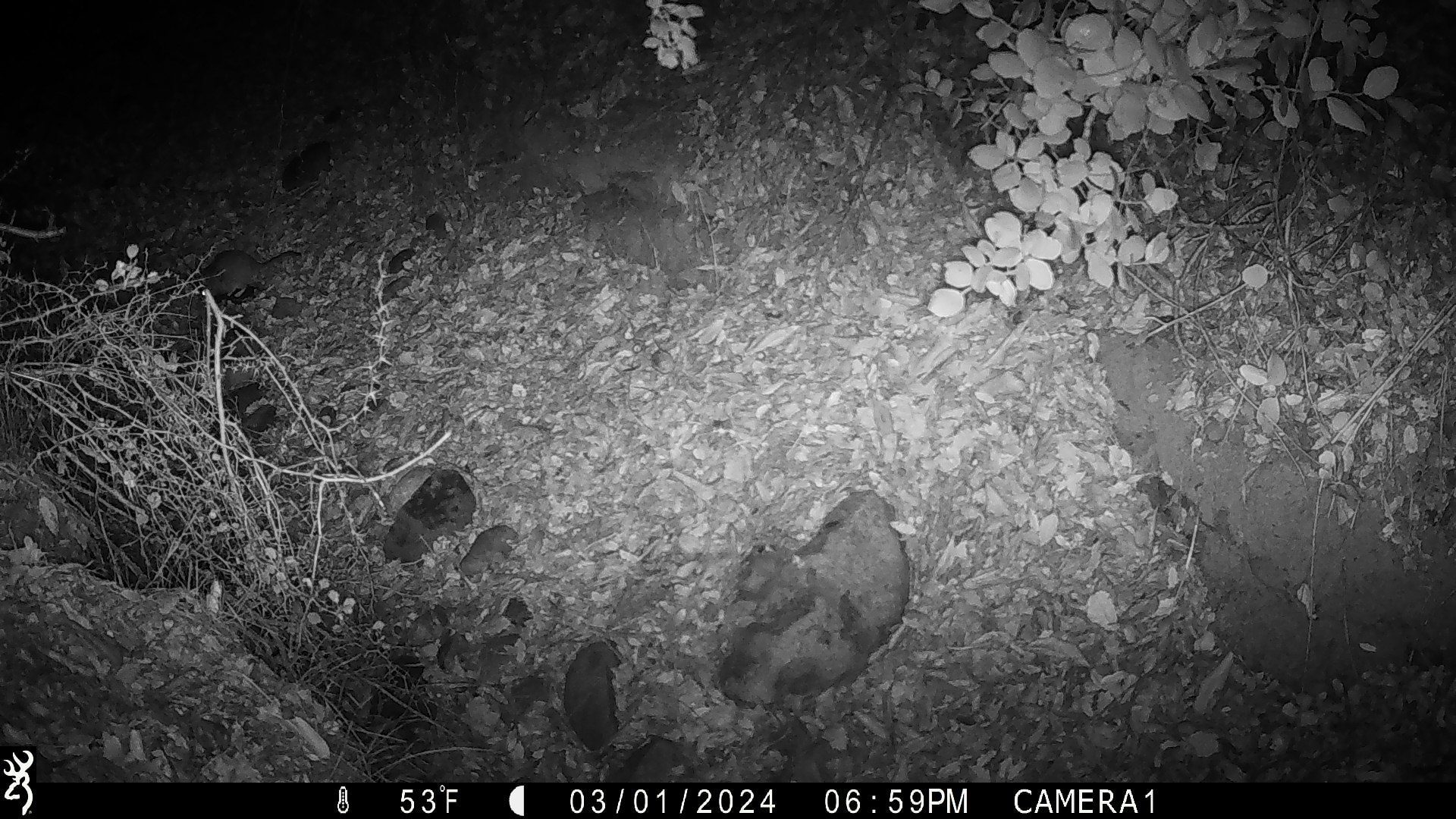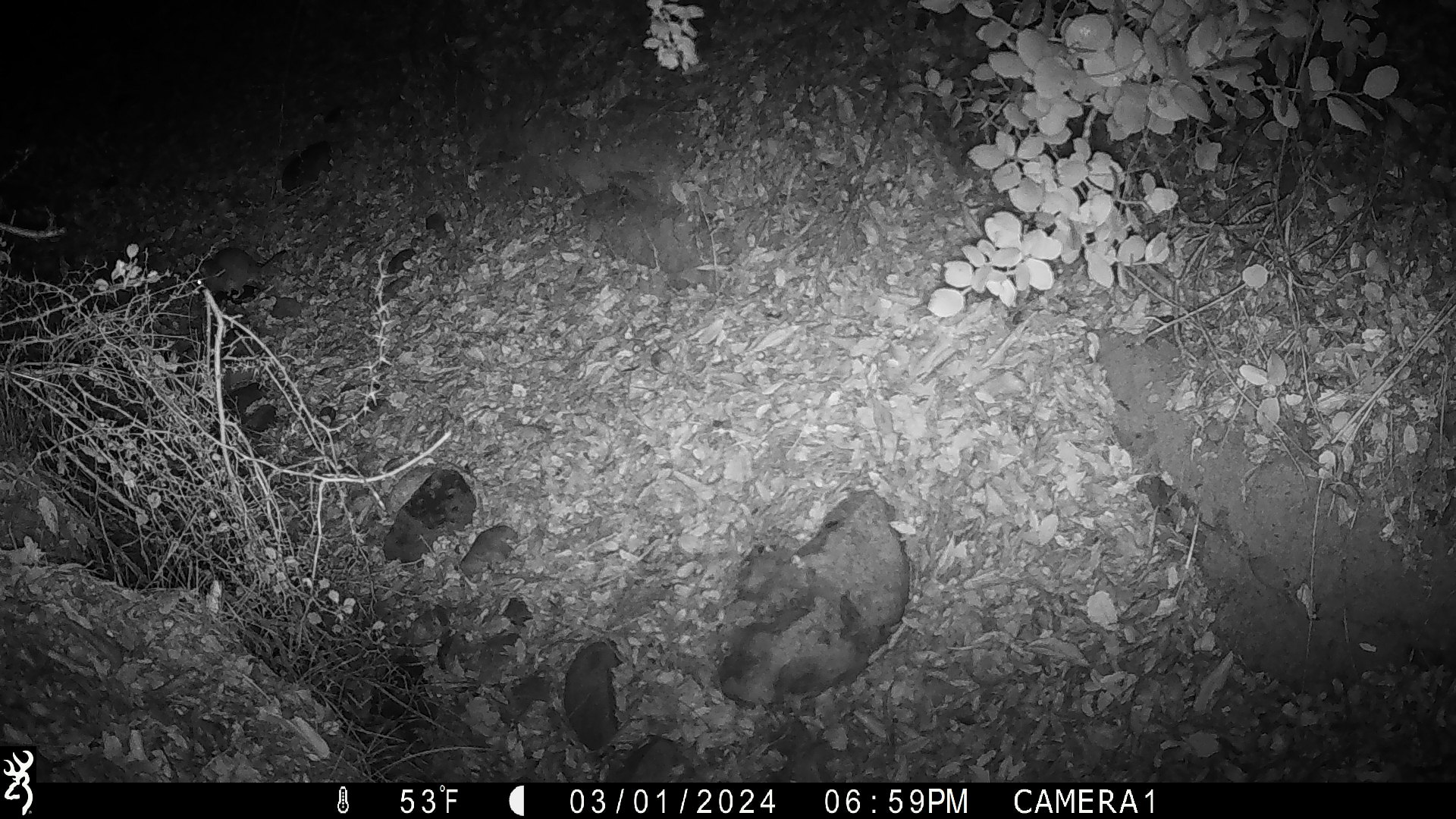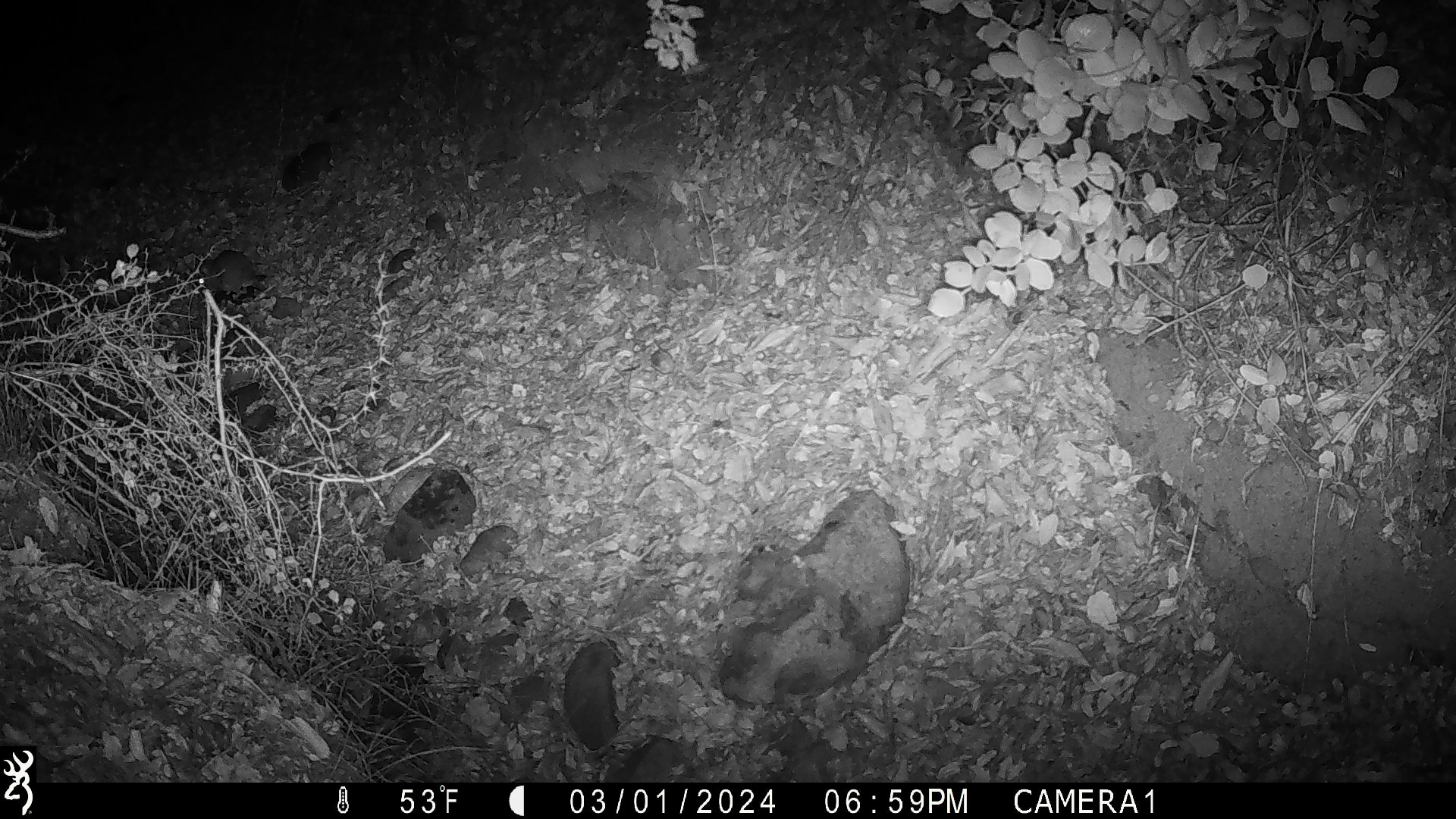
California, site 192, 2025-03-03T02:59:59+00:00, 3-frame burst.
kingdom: Animalia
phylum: Chordata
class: Mammalia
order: Rodentia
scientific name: Rodentia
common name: mouse or rat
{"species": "mouse or rat (Rodentia)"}